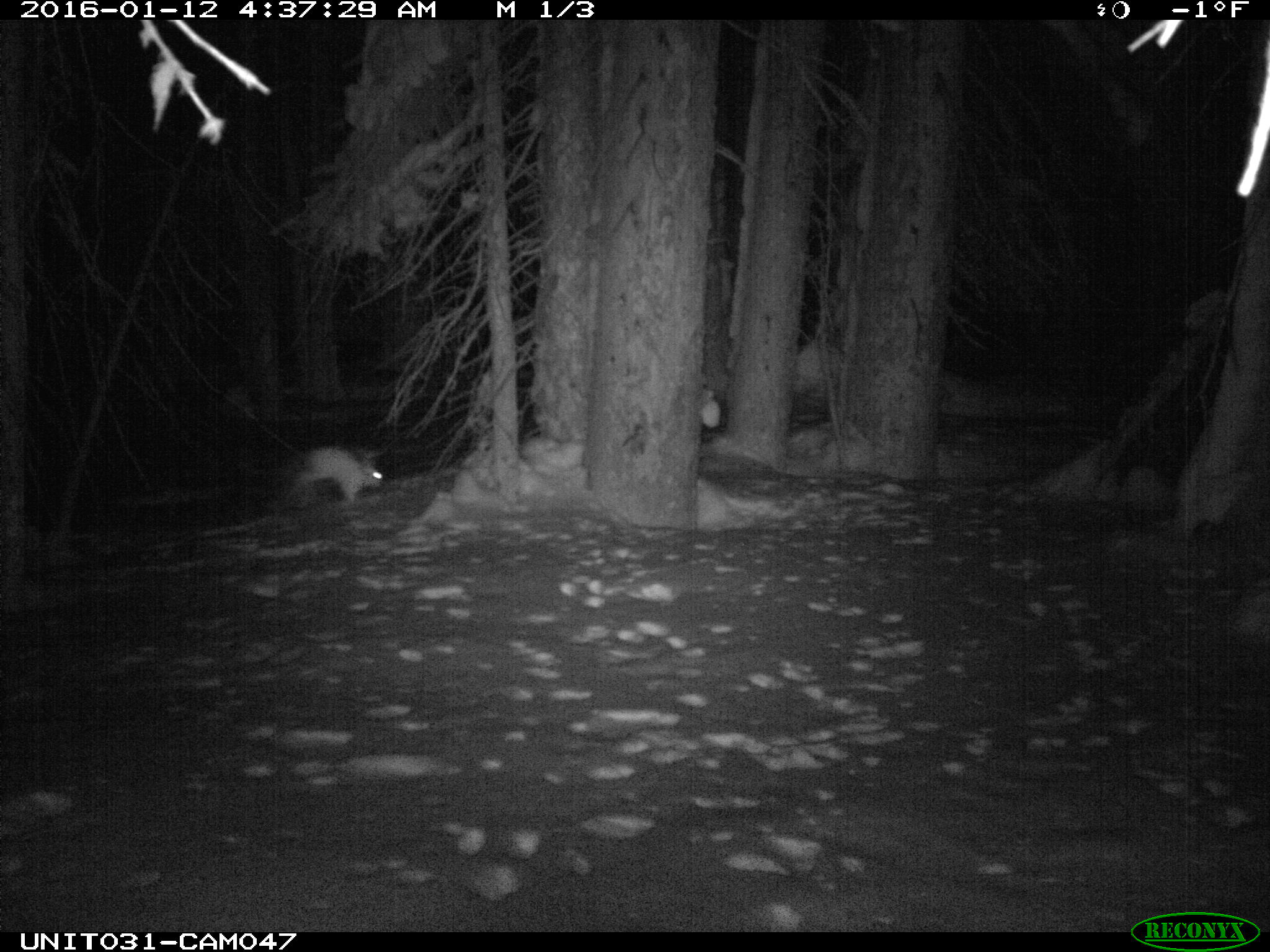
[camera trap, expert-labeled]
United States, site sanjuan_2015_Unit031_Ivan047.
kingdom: Animalia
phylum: Chordata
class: Mammalia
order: Lagomorpha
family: Leporidae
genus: Lepus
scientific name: Lepus americanus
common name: snowshoe hare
Lepus americanus (snowshoe hare).